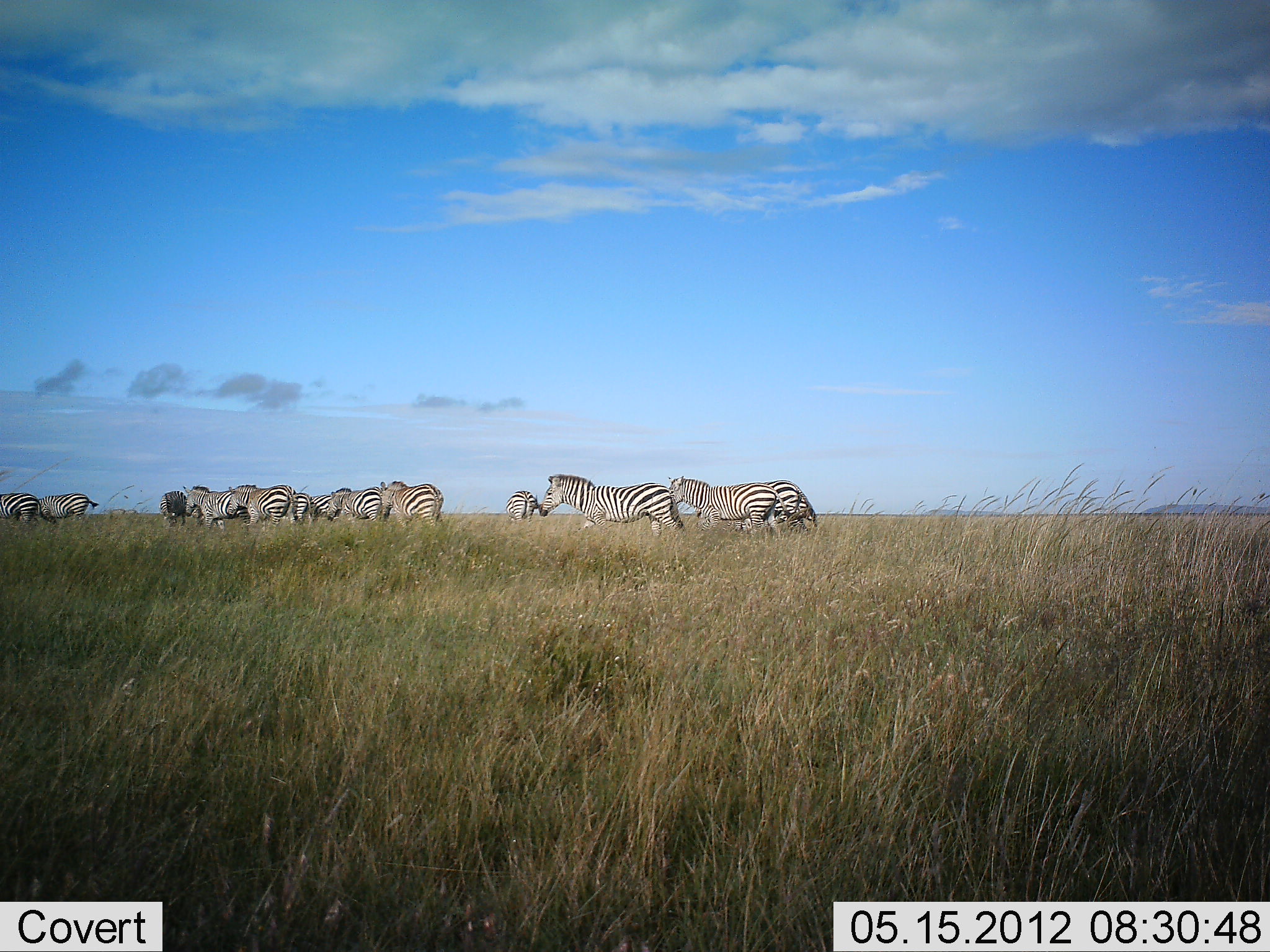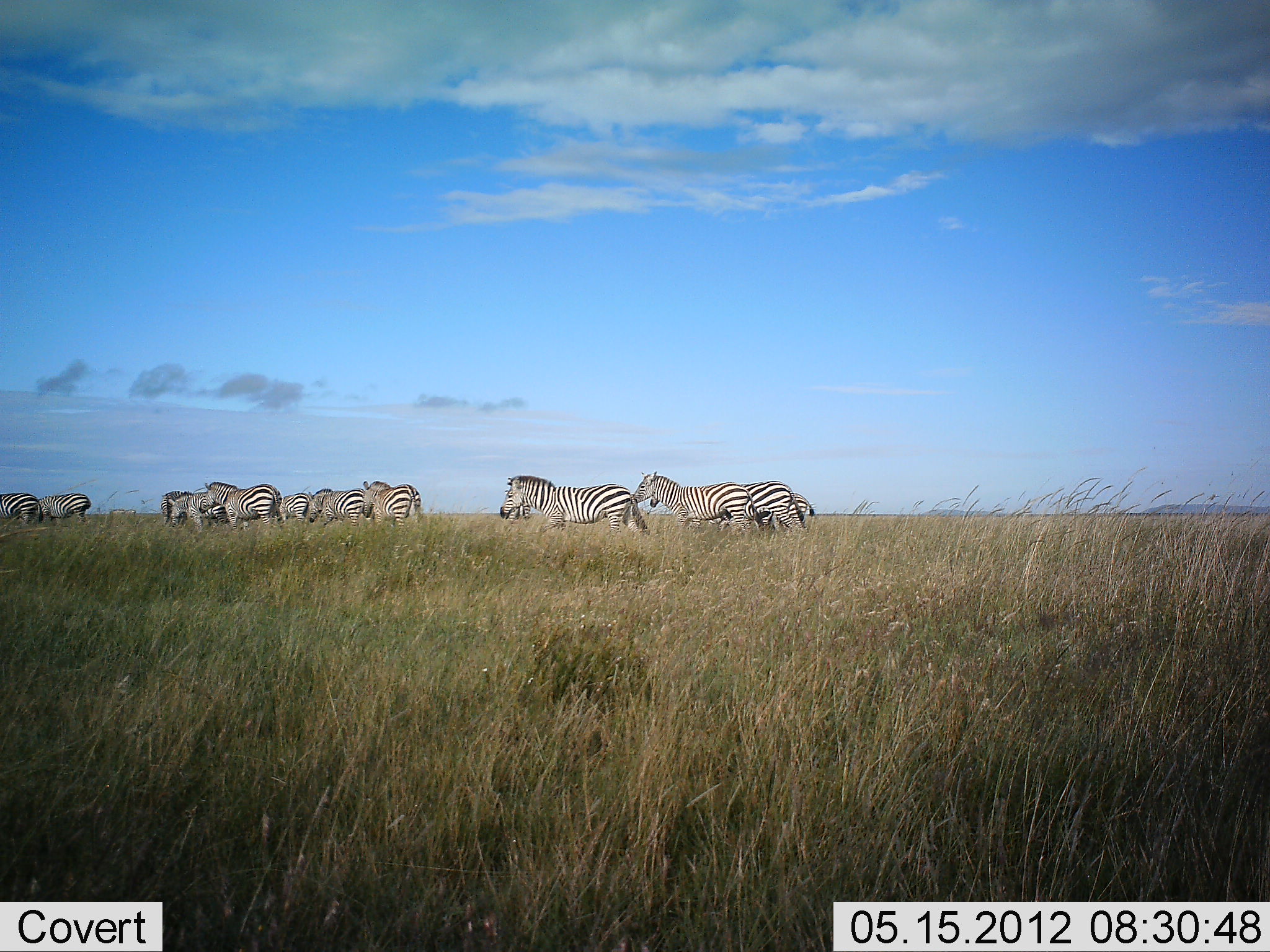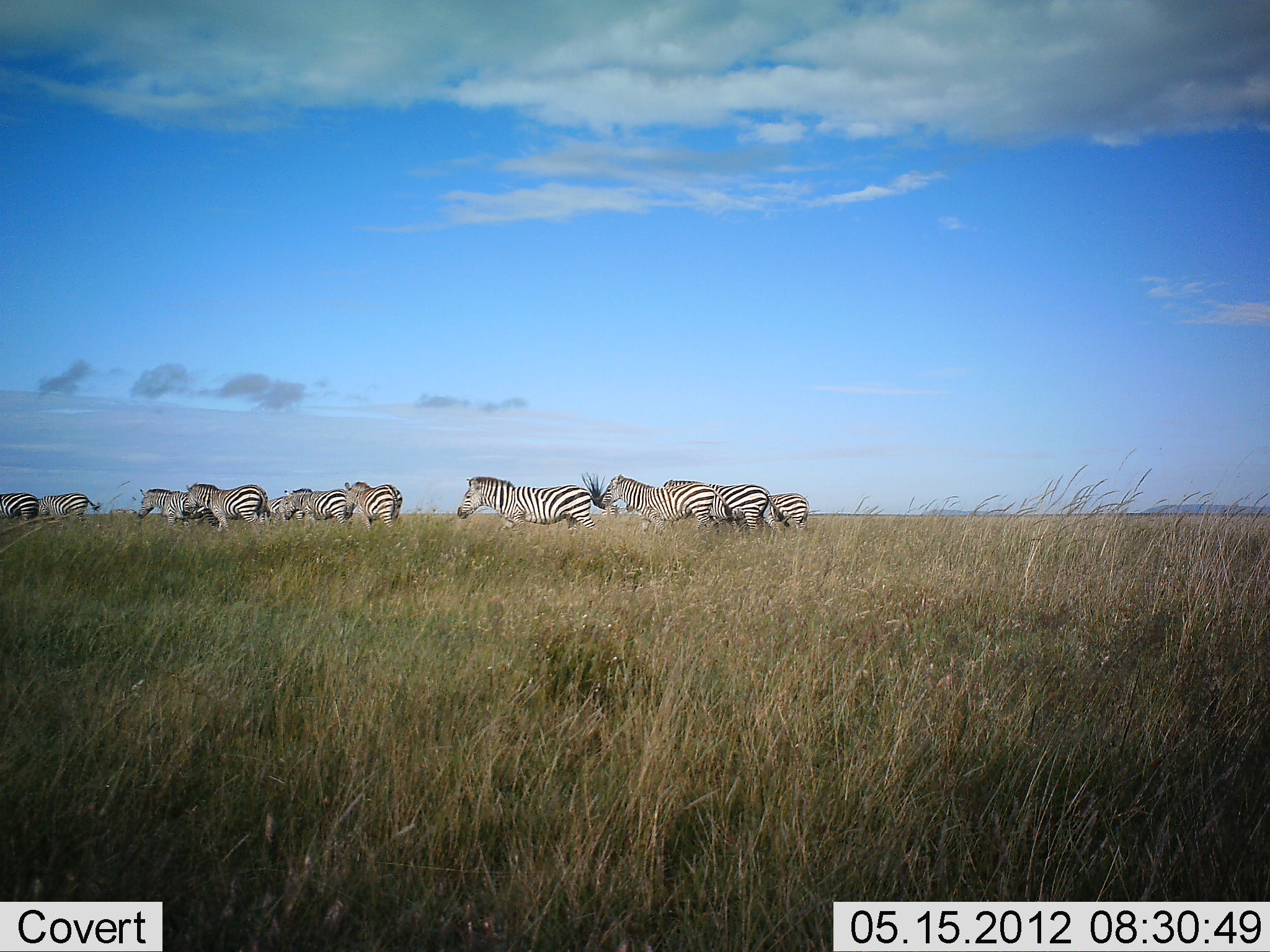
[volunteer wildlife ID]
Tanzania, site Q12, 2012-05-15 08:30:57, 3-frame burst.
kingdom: Animalia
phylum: Chordata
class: Mammalia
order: Perissodactyla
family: Equidae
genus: Equus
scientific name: Equus quagga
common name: plains zebra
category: zebra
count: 11-50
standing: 30%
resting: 0%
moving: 90%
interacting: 0%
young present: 0%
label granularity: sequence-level